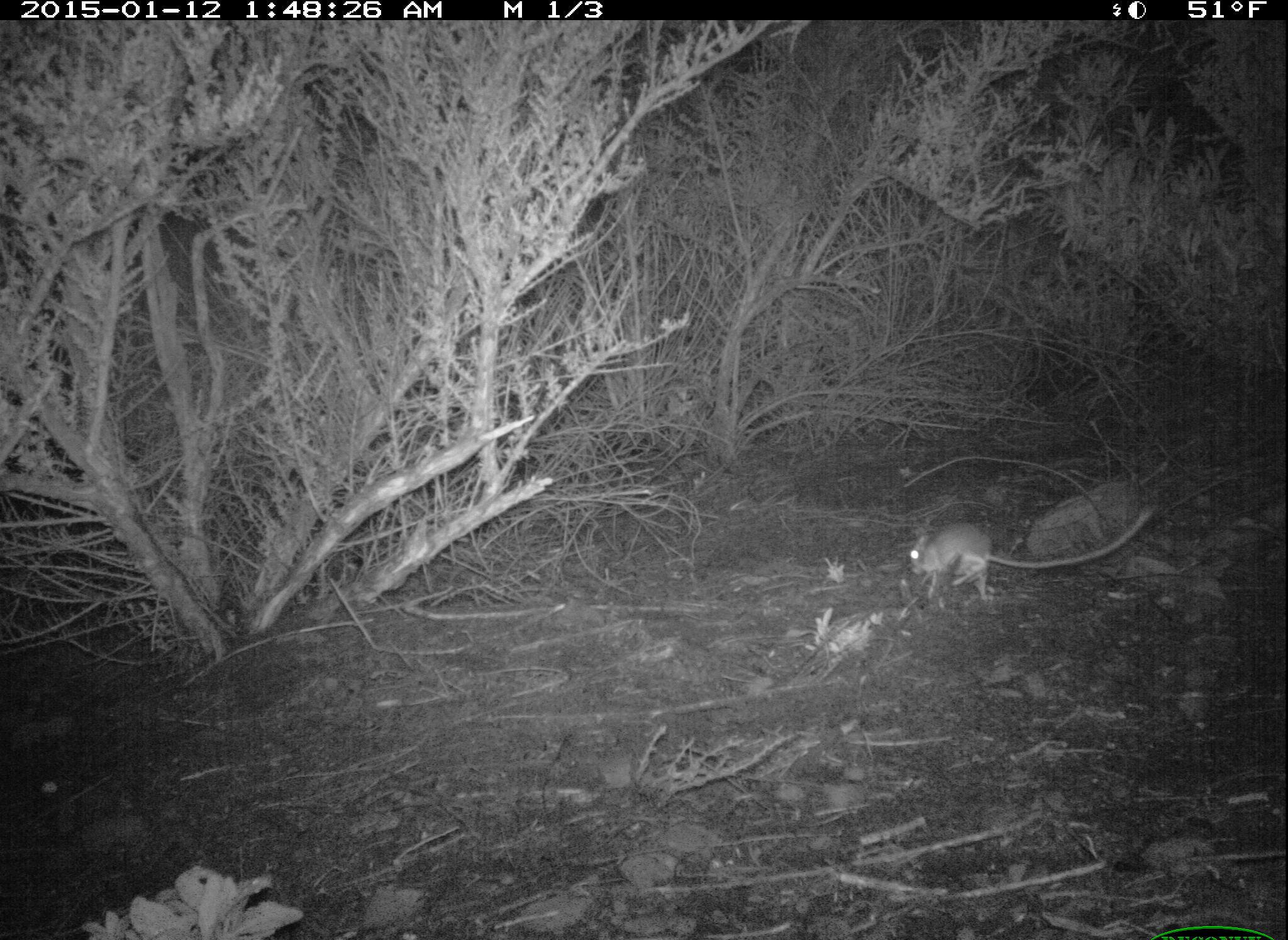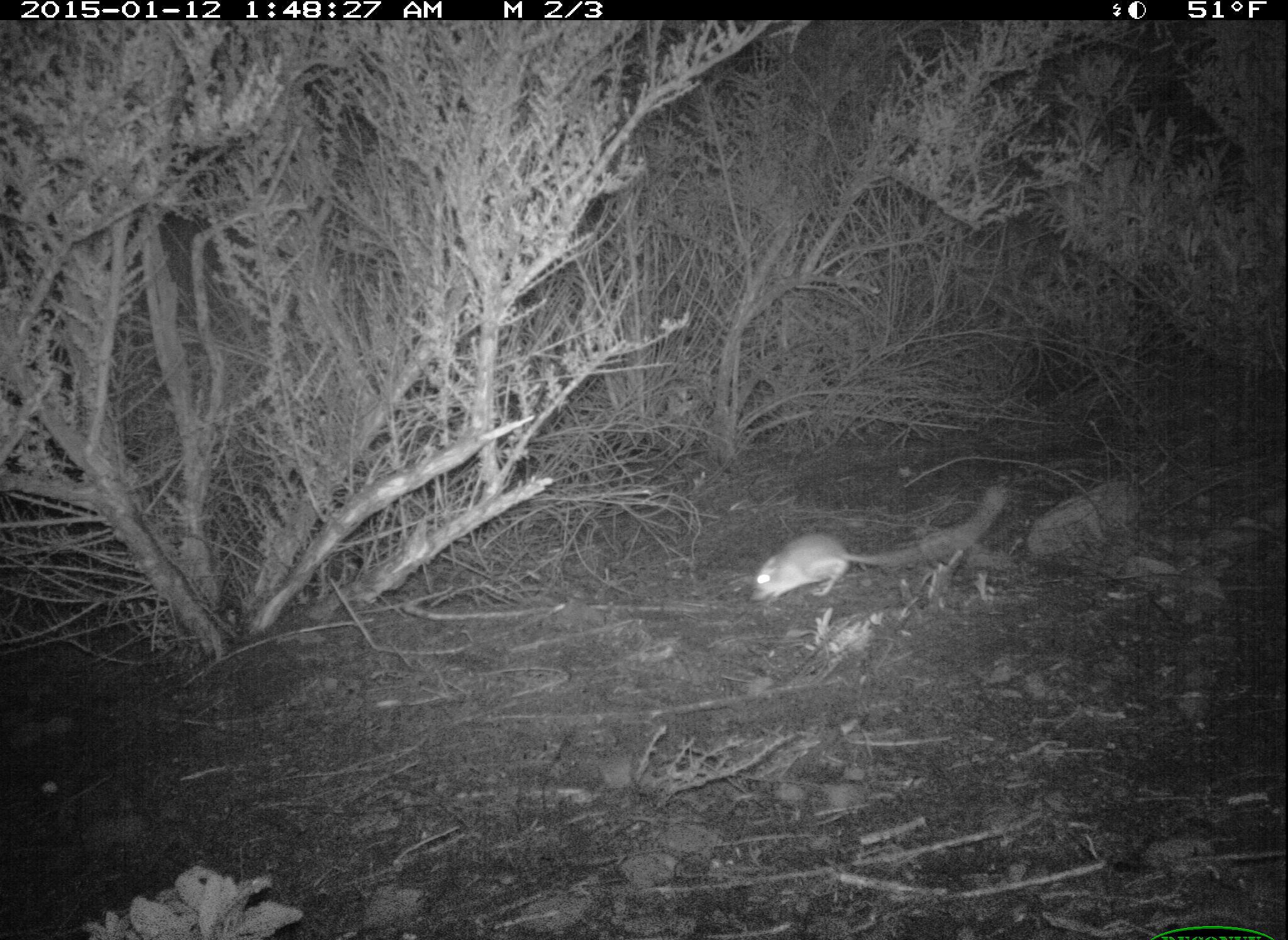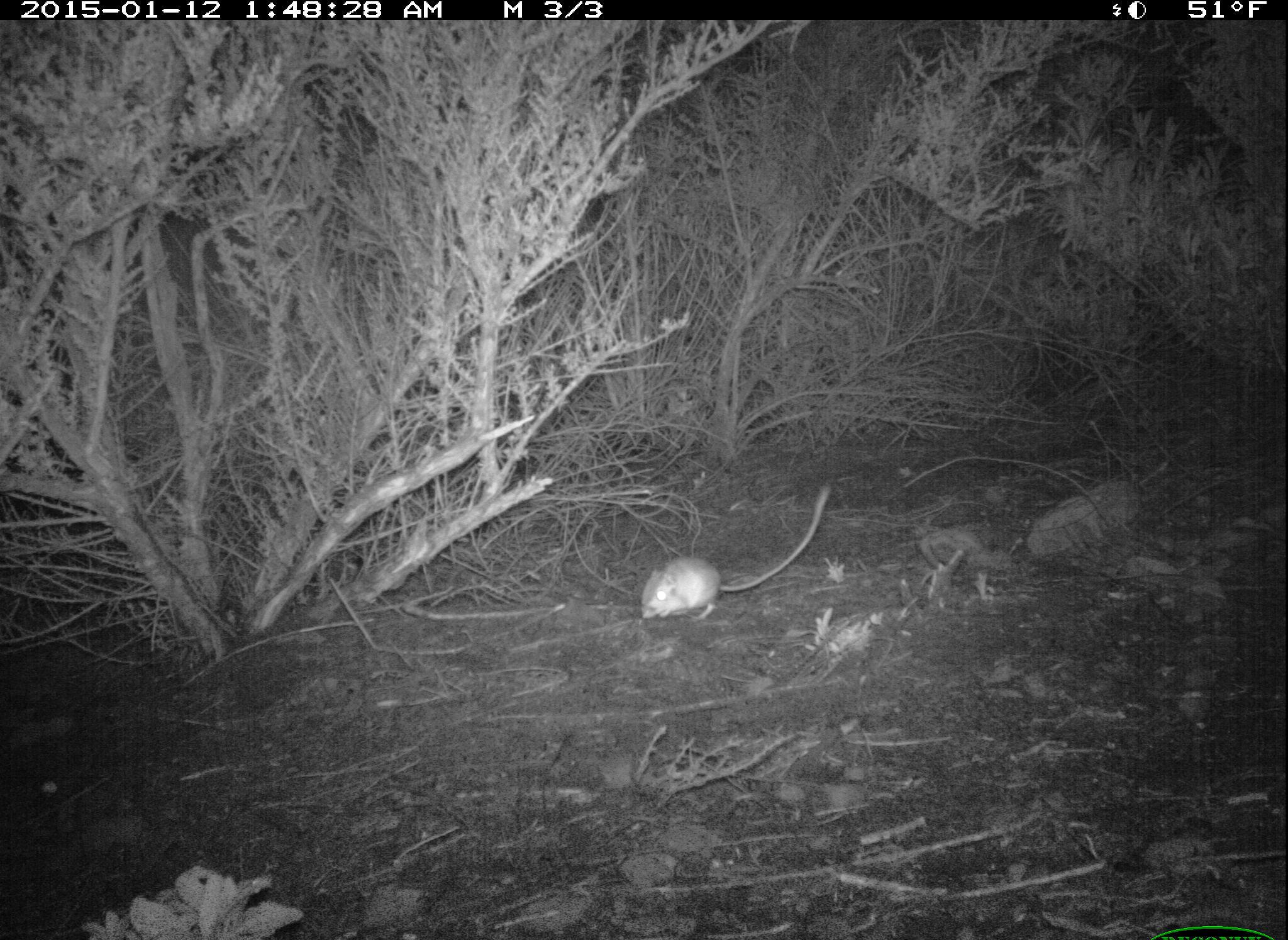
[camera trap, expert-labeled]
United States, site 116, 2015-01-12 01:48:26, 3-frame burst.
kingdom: Animalia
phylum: Chordata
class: Mammalia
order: Rodentia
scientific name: Rodentia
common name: rodent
Rodent (Rodentia).